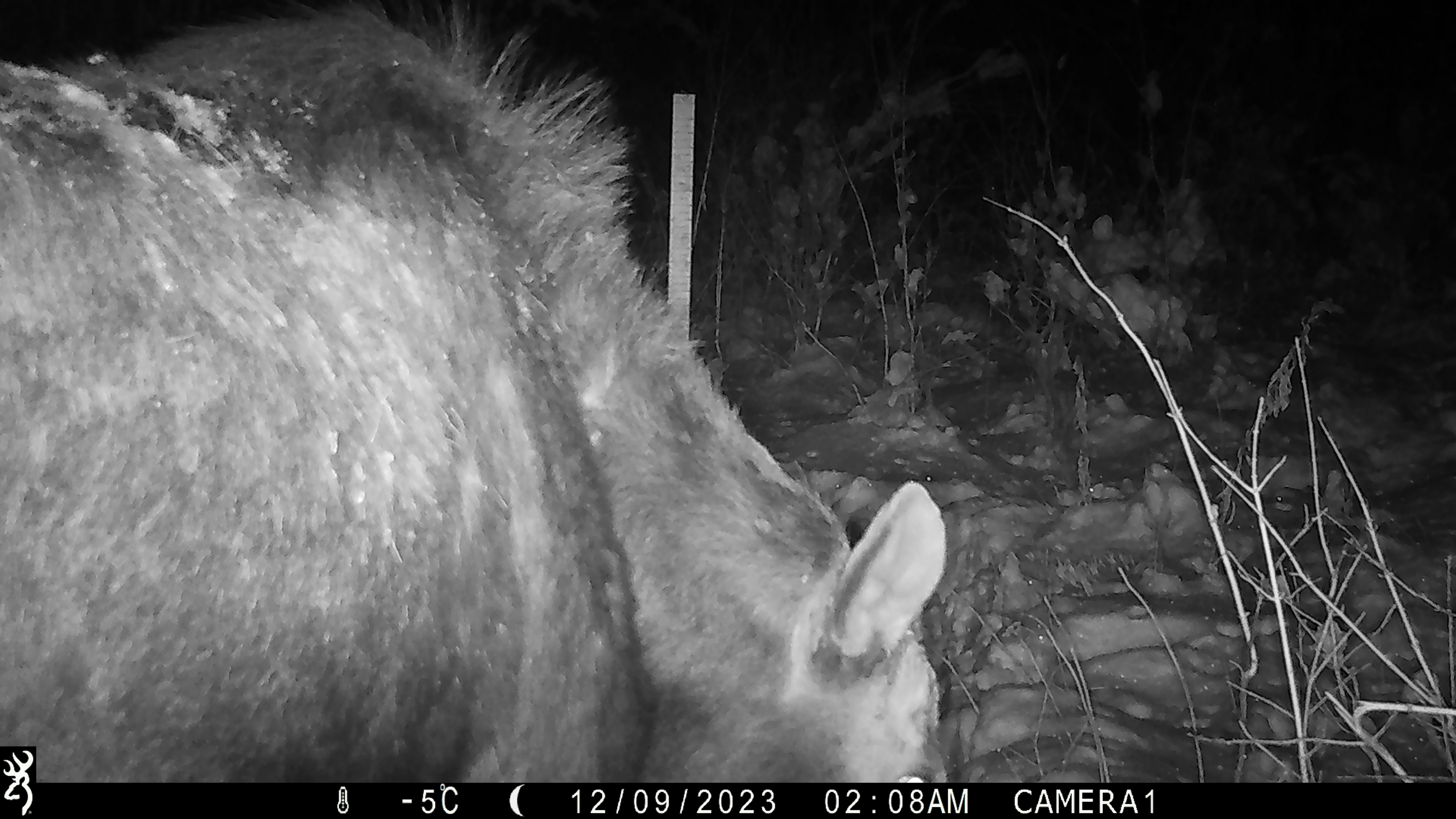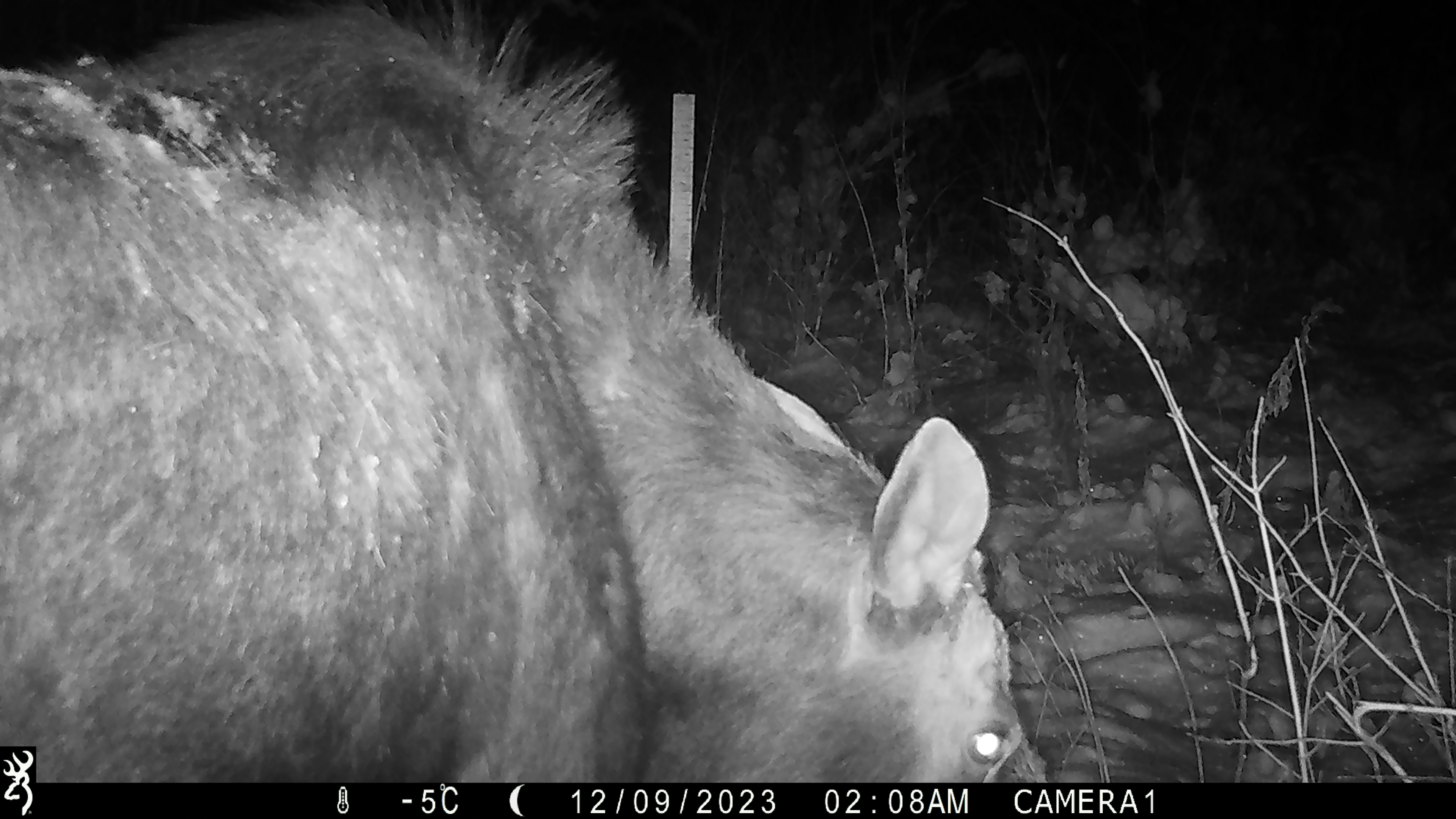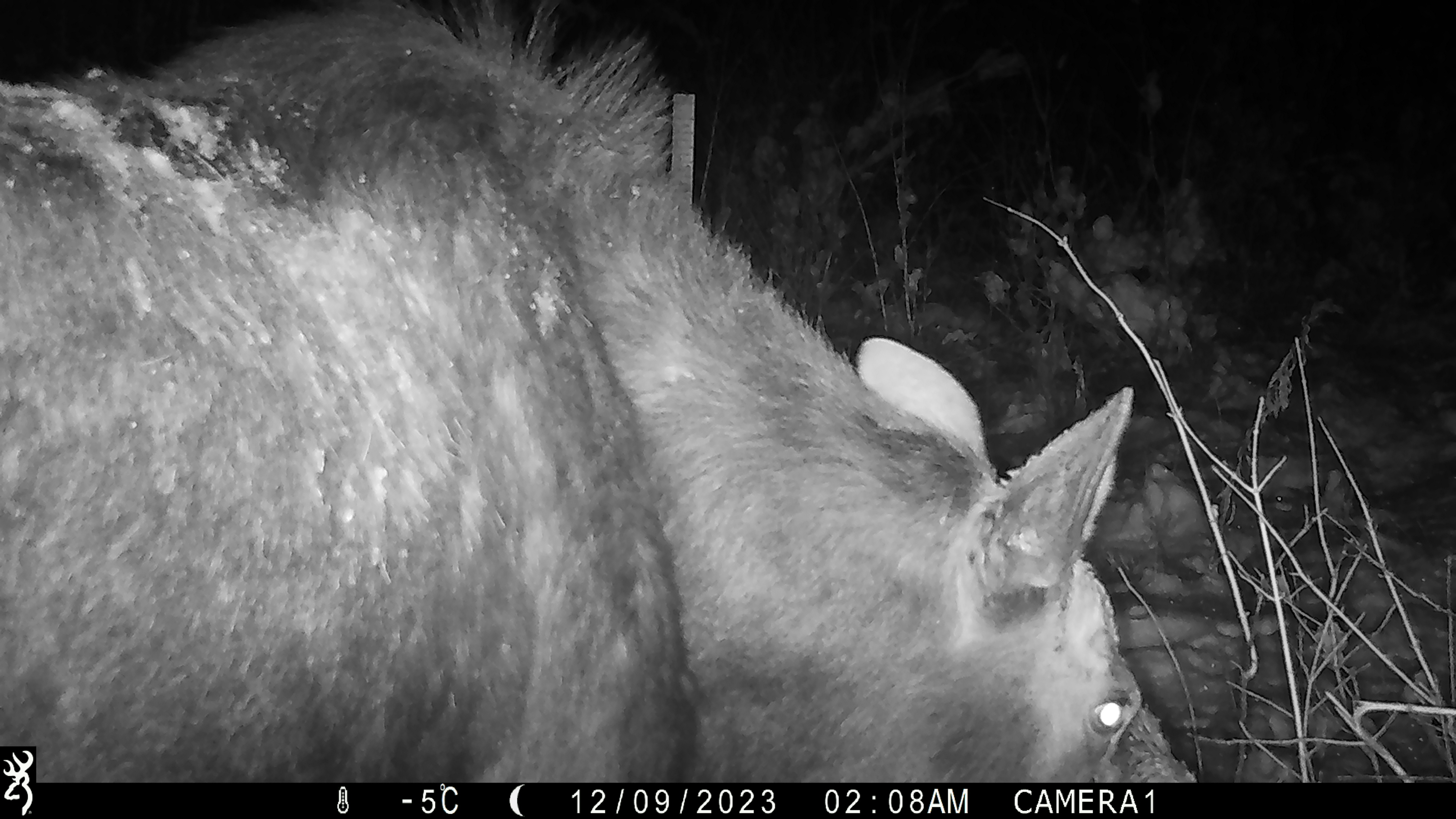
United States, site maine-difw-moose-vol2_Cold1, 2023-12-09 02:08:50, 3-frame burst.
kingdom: Animalia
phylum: Chordata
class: Mammalia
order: Artiodactyla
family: Cervidae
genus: Alces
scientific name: Alces alces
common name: moose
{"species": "moose (Alces alces)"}